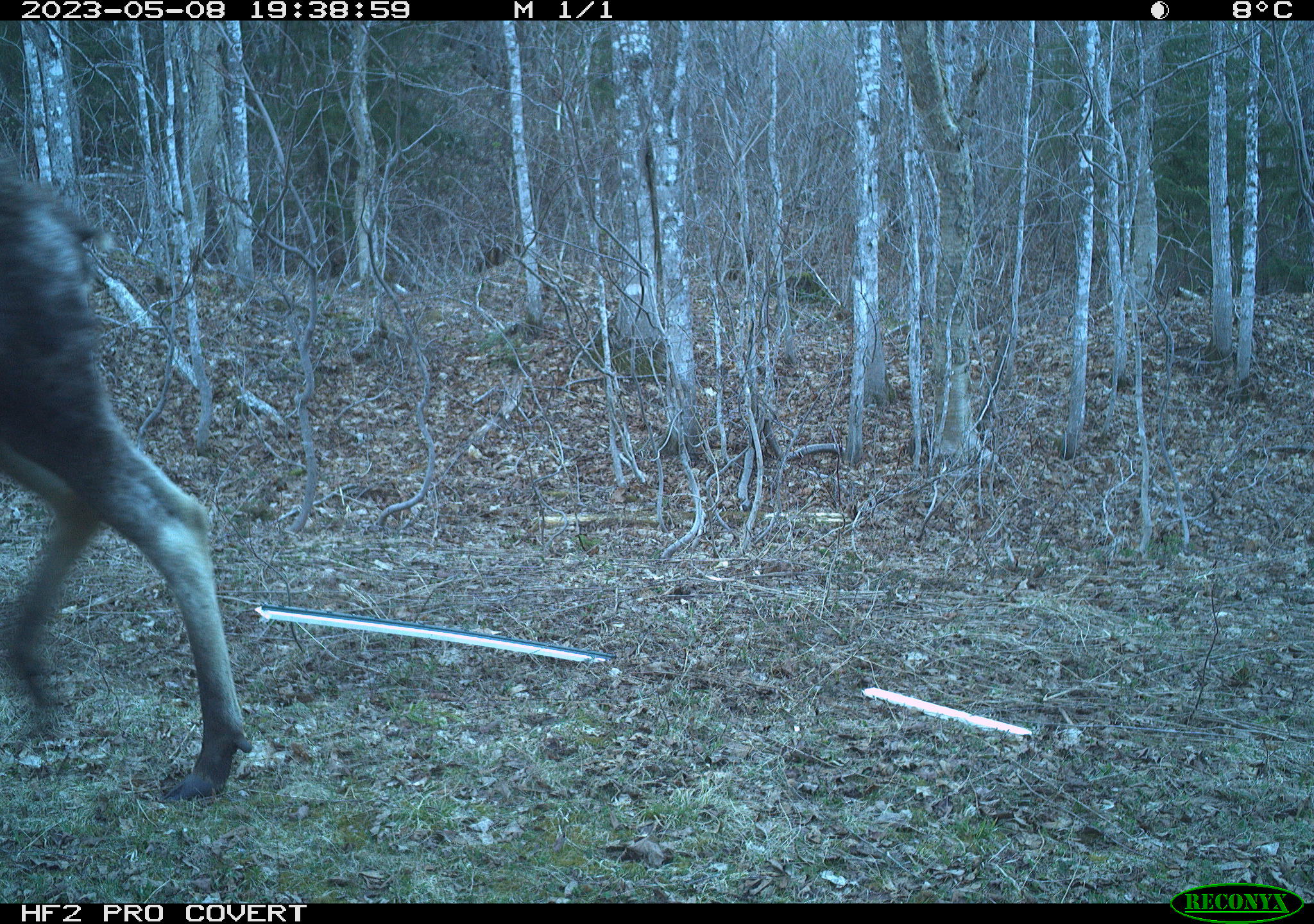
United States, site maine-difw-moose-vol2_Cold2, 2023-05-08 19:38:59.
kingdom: Animalia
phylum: Chordata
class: Mammalia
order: Artiodactyla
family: Cervidae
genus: Alces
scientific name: Alces alces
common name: moose